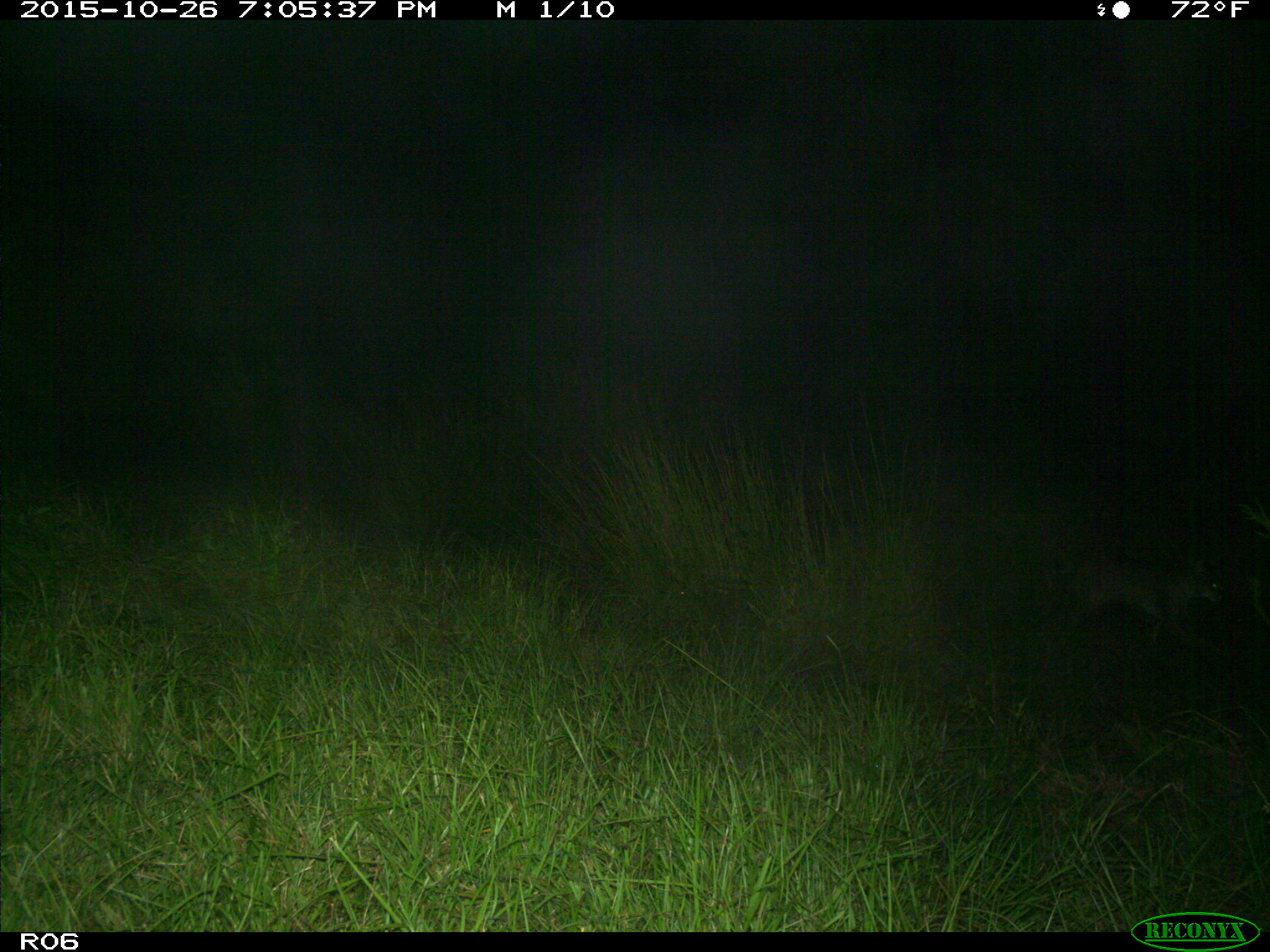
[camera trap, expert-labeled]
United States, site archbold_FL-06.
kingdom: Animalia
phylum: Chordata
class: Mammalia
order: Carnivora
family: Canidae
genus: Canis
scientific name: Canis latrans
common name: coyote